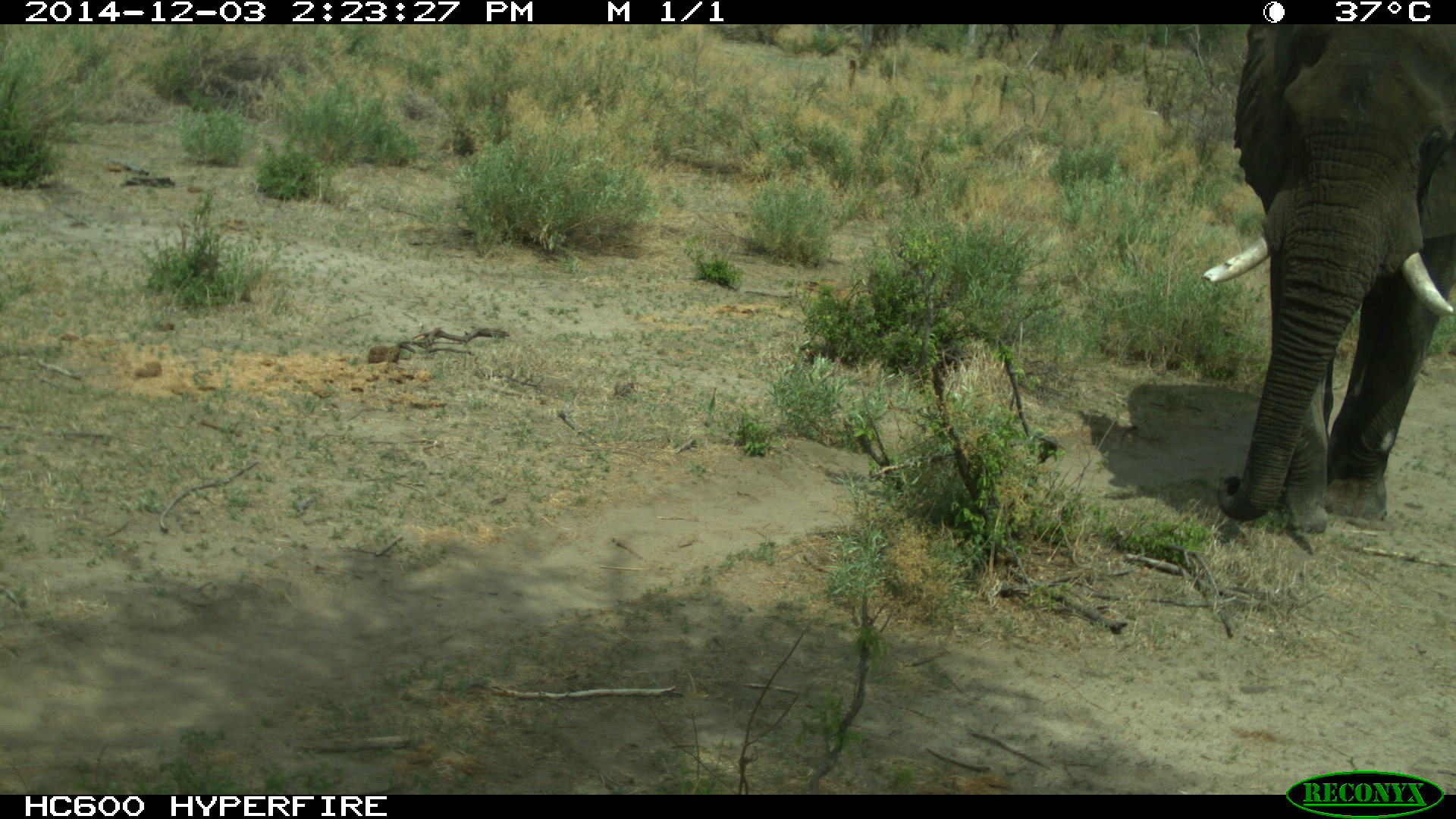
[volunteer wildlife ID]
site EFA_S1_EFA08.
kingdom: Animalia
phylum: Chordata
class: Mammalia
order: Proboscidea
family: Elephantidae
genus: Loxodonta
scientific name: Loxodonta africana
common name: african bush elephant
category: elephant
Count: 1.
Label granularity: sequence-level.